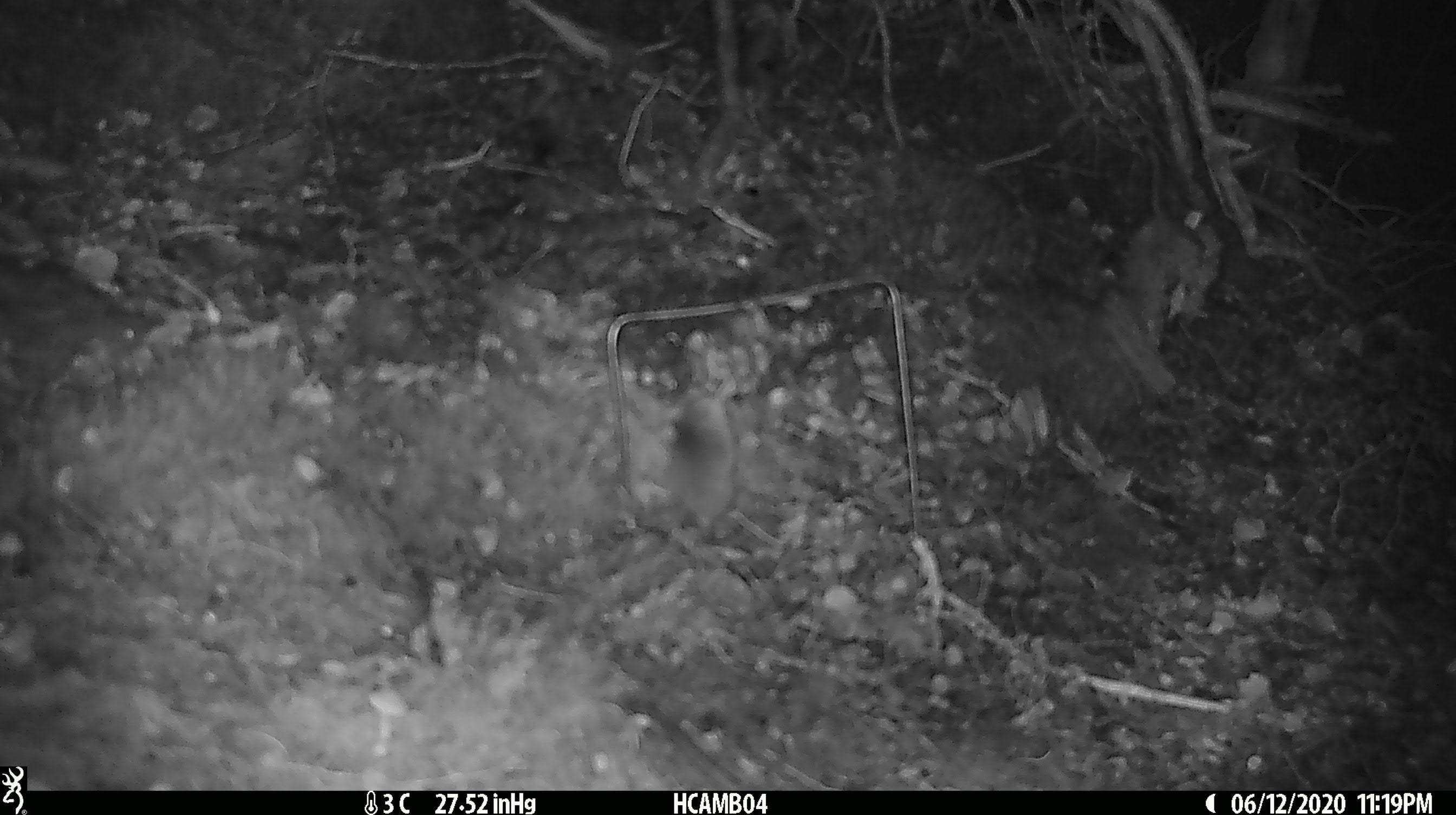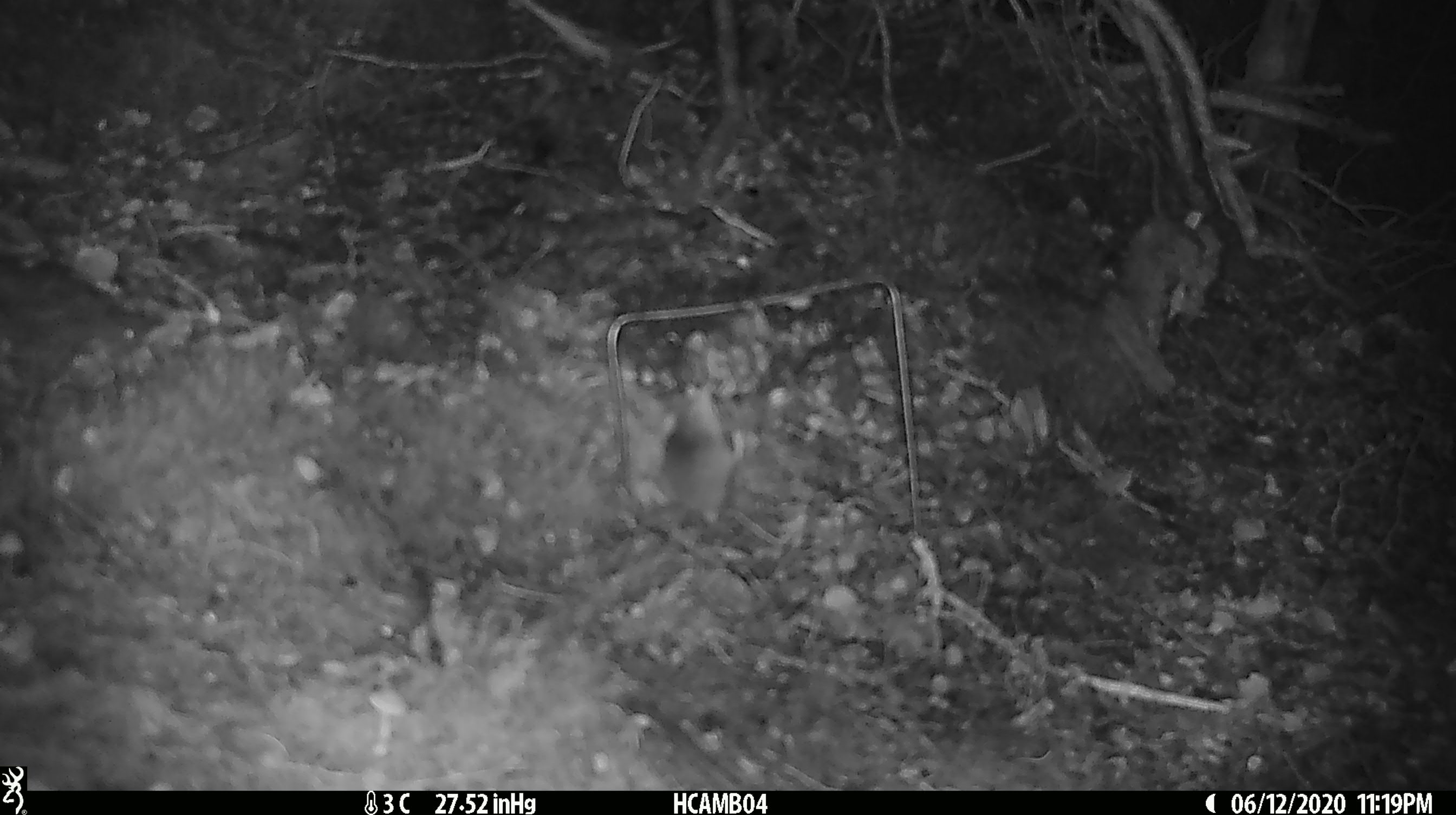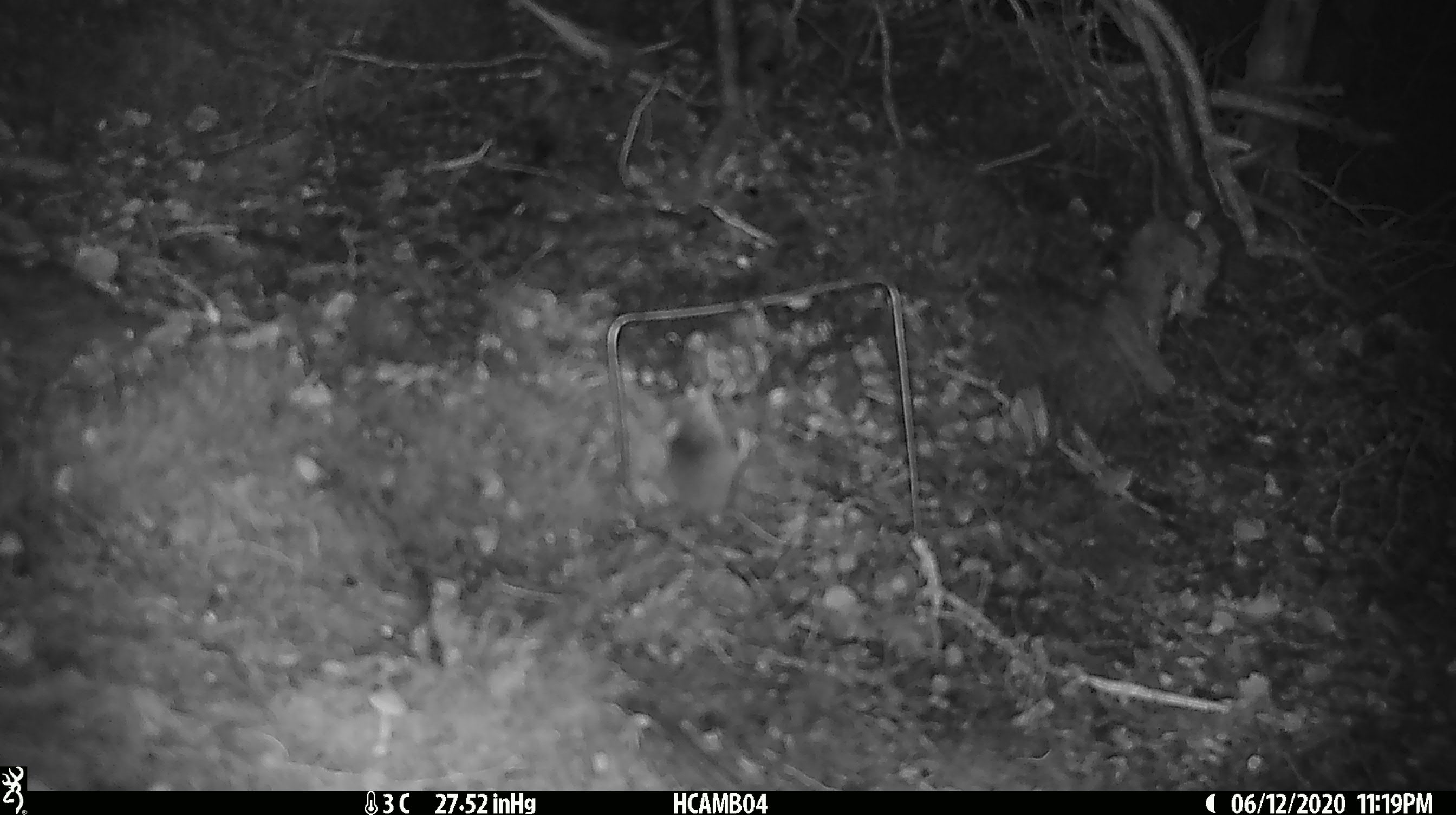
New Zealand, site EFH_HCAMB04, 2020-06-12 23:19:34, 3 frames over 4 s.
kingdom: Animalia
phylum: Chordata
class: Mammalia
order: Rodentia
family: Muridae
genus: Mus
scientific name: Mus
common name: mouse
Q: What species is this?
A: Mouse (Mus).